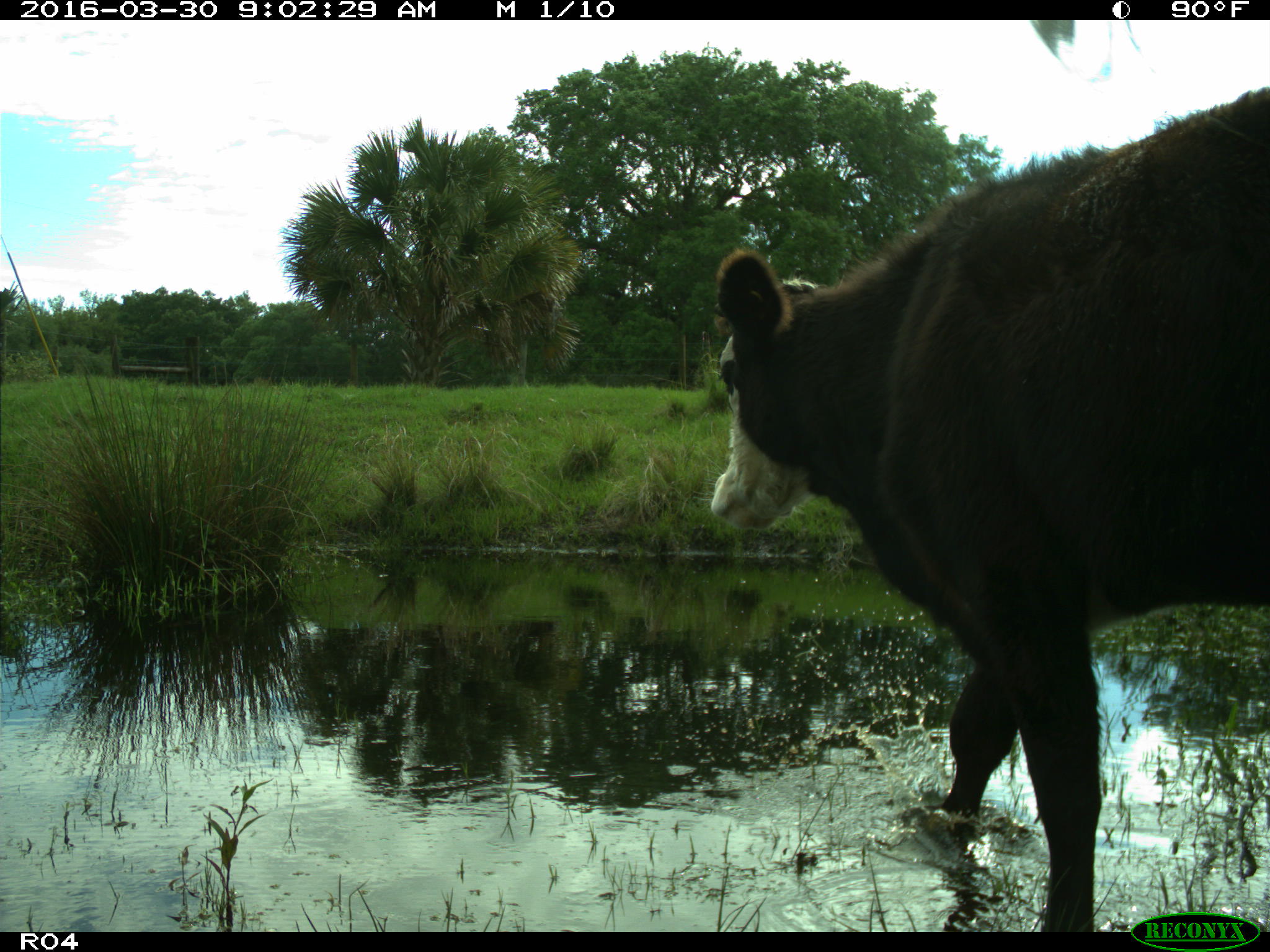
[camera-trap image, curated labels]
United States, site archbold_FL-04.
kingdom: Animalia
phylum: Chordata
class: Mammalia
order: Artiodactyla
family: Bovidae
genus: Bos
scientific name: Bos taurus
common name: domestic cow